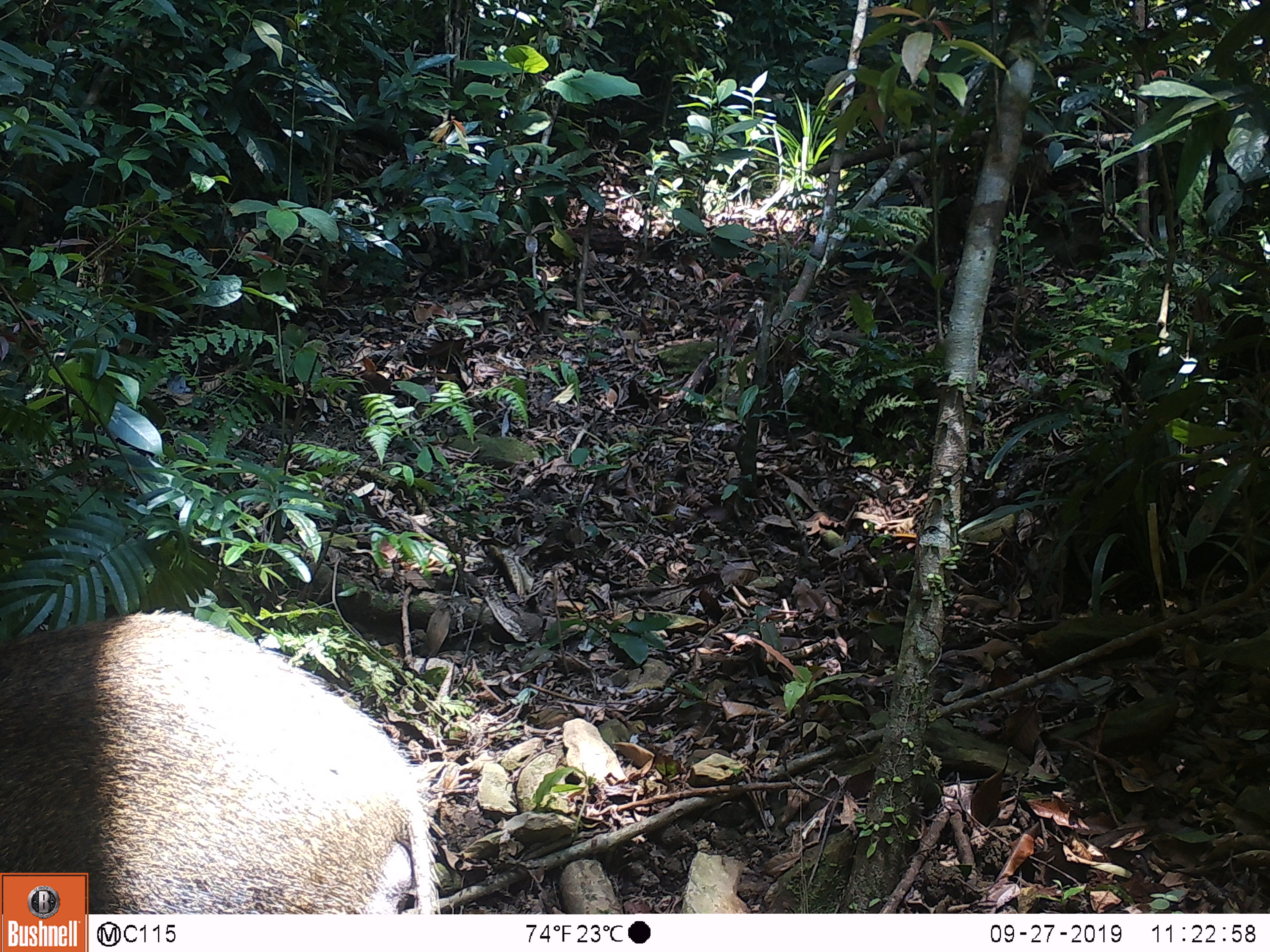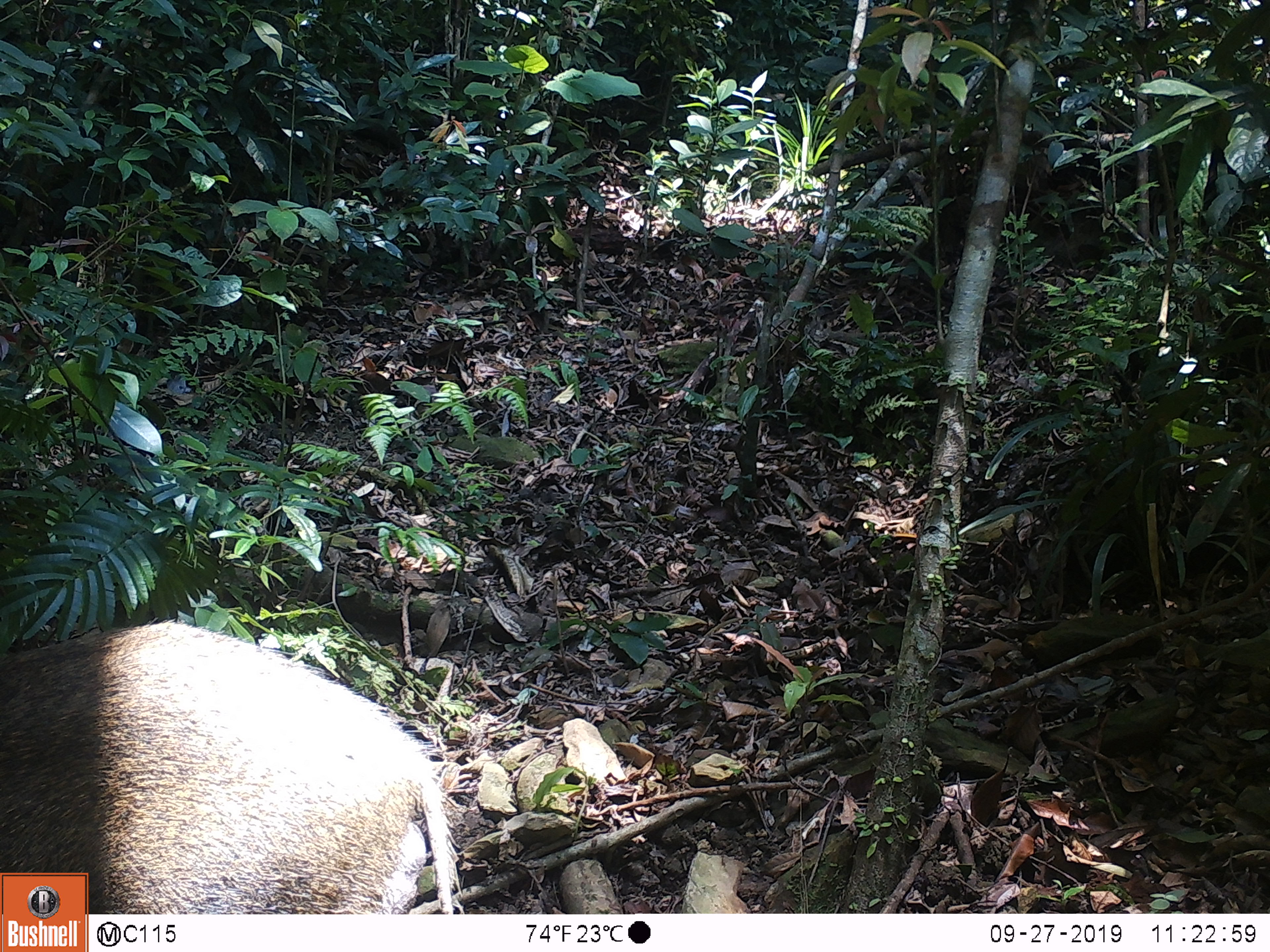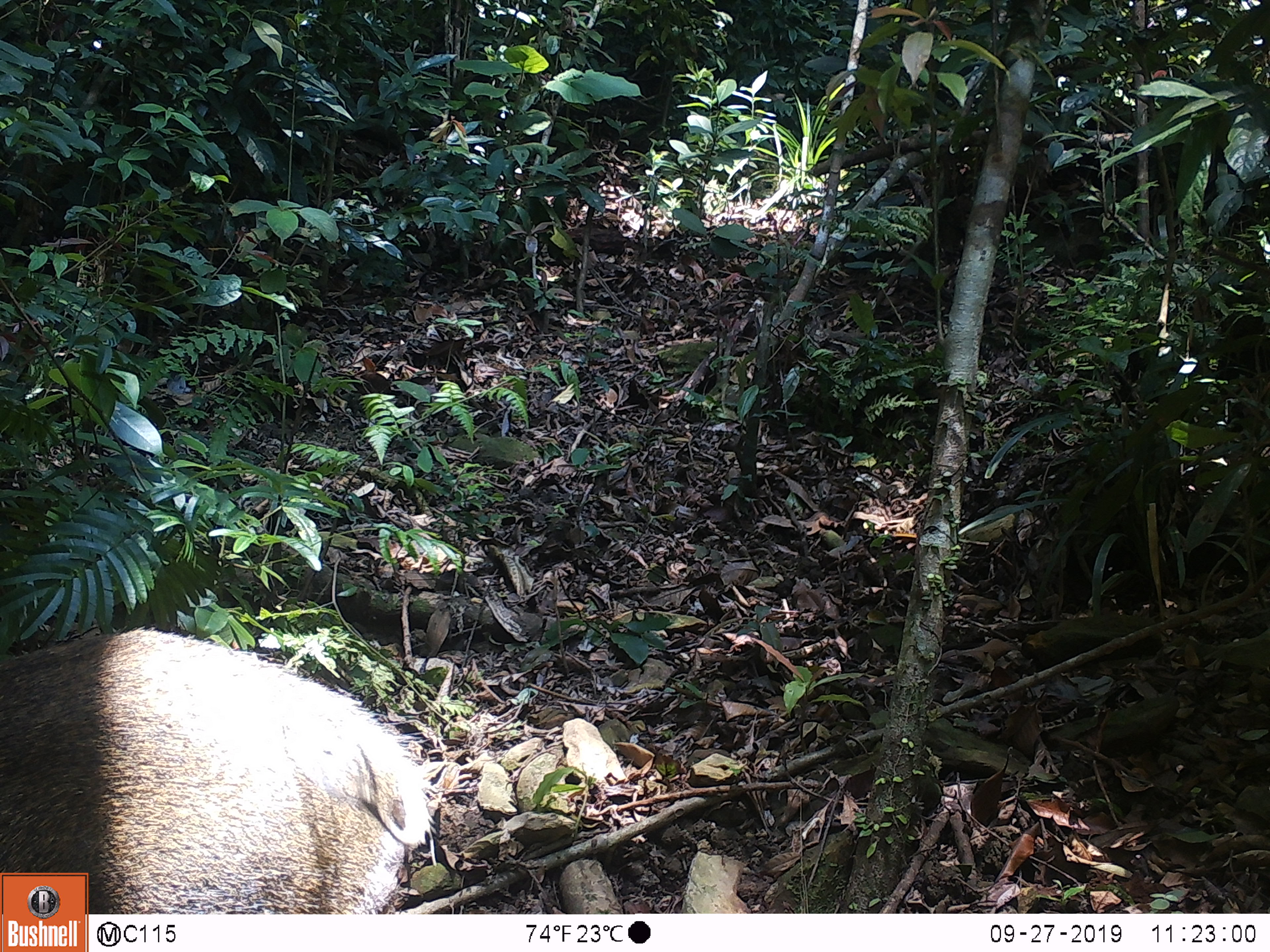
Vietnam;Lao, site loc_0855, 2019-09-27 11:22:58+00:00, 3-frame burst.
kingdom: Animalia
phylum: Chordata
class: Mammalia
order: Artiodactyla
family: Suidae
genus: Sus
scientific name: Sus scrofa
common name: eurasian wild pig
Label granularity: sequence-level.